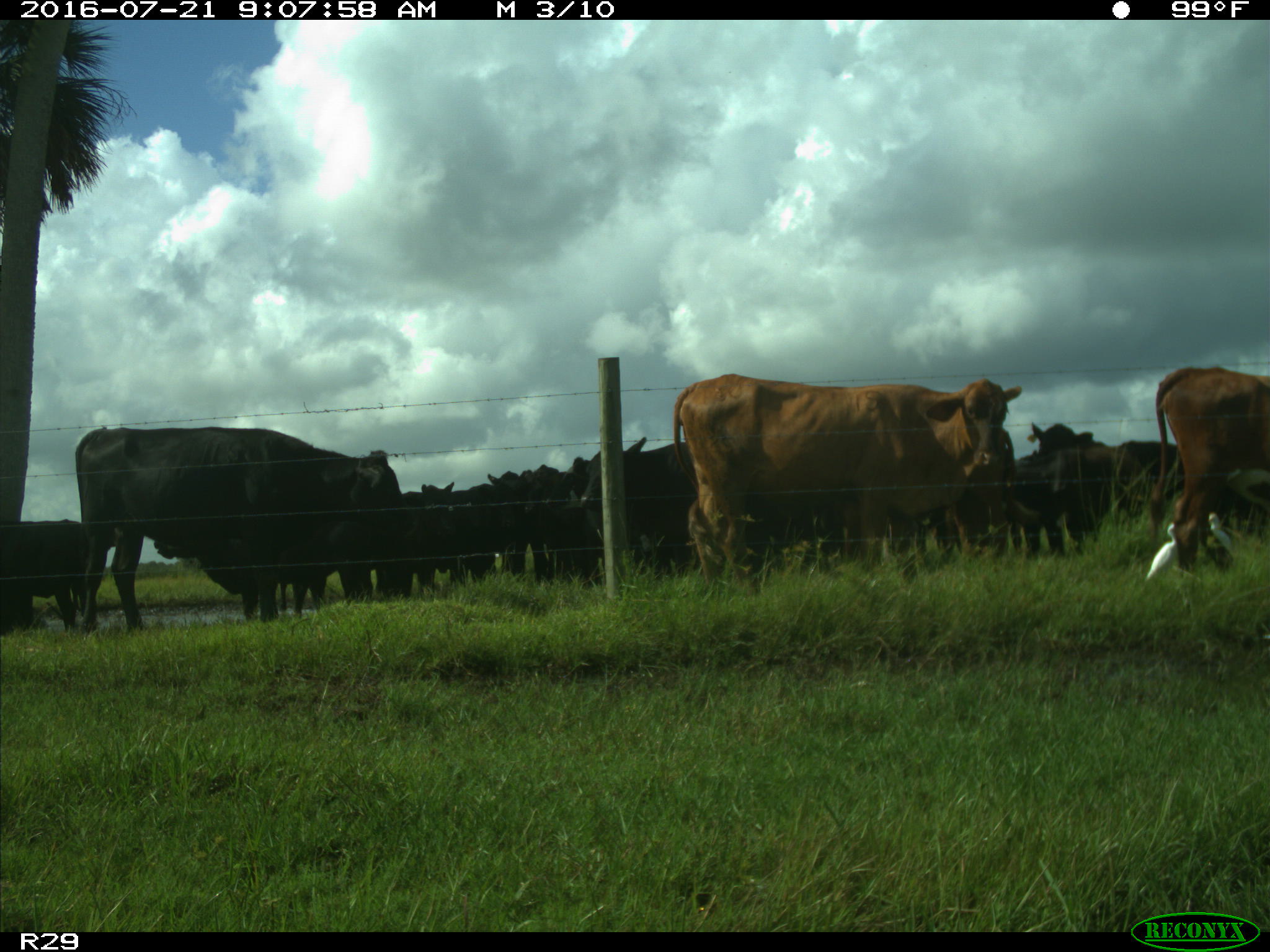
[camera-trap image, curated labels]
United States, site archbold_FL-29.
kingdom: Animalia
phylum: Chordata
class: Mammalia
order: Artiodactyla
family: Bovidae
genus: Bos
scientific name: Bos taurus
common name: domestic cow